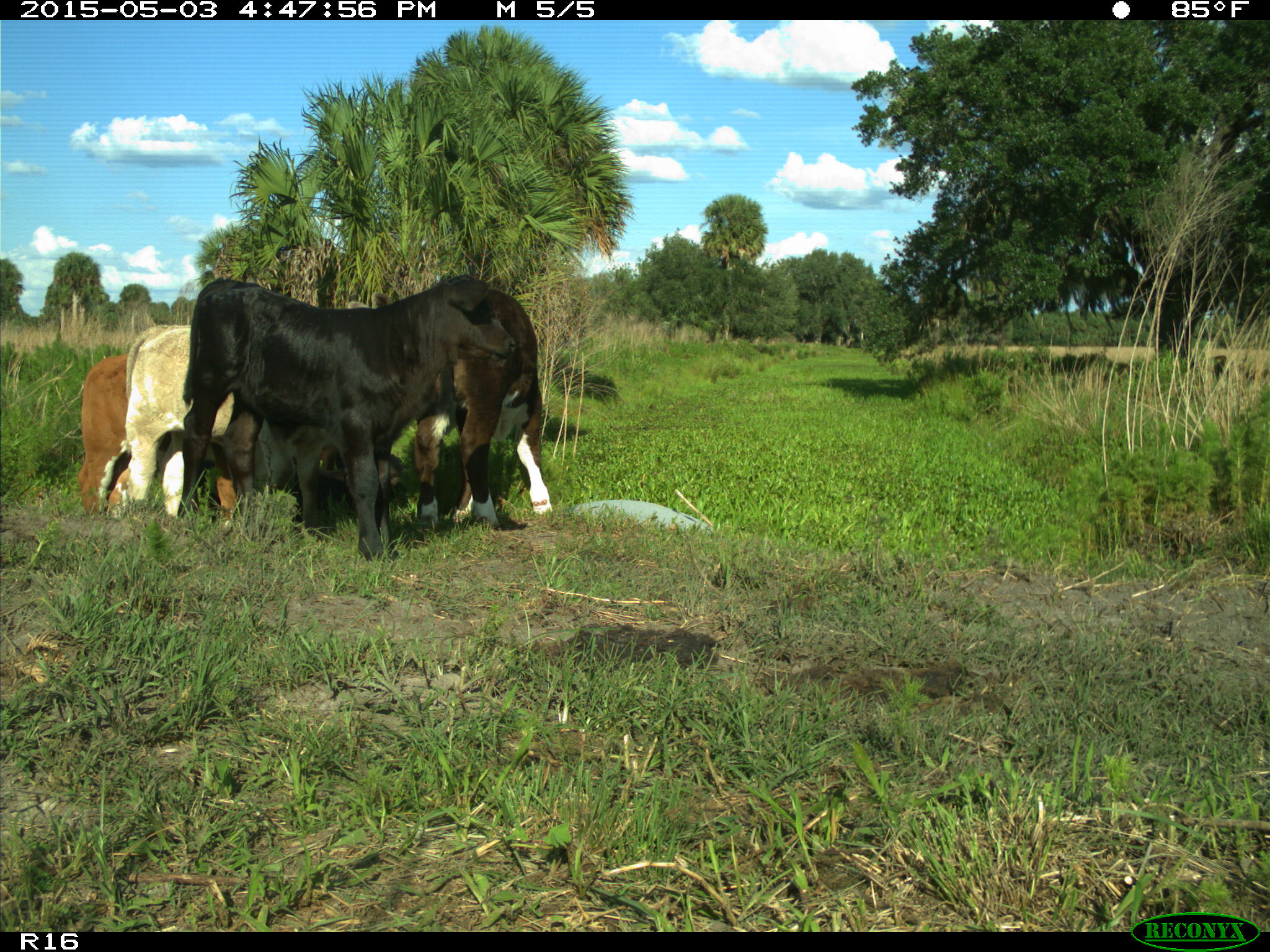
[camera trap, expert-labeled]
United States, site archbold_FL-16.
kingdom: Animalia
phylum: Chordata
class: Mammalia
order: Artiodactyla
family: Bovidae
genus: Bos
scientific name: Bos taurus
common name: domestic cow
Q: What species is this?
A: Bos taurus (domestic cow).